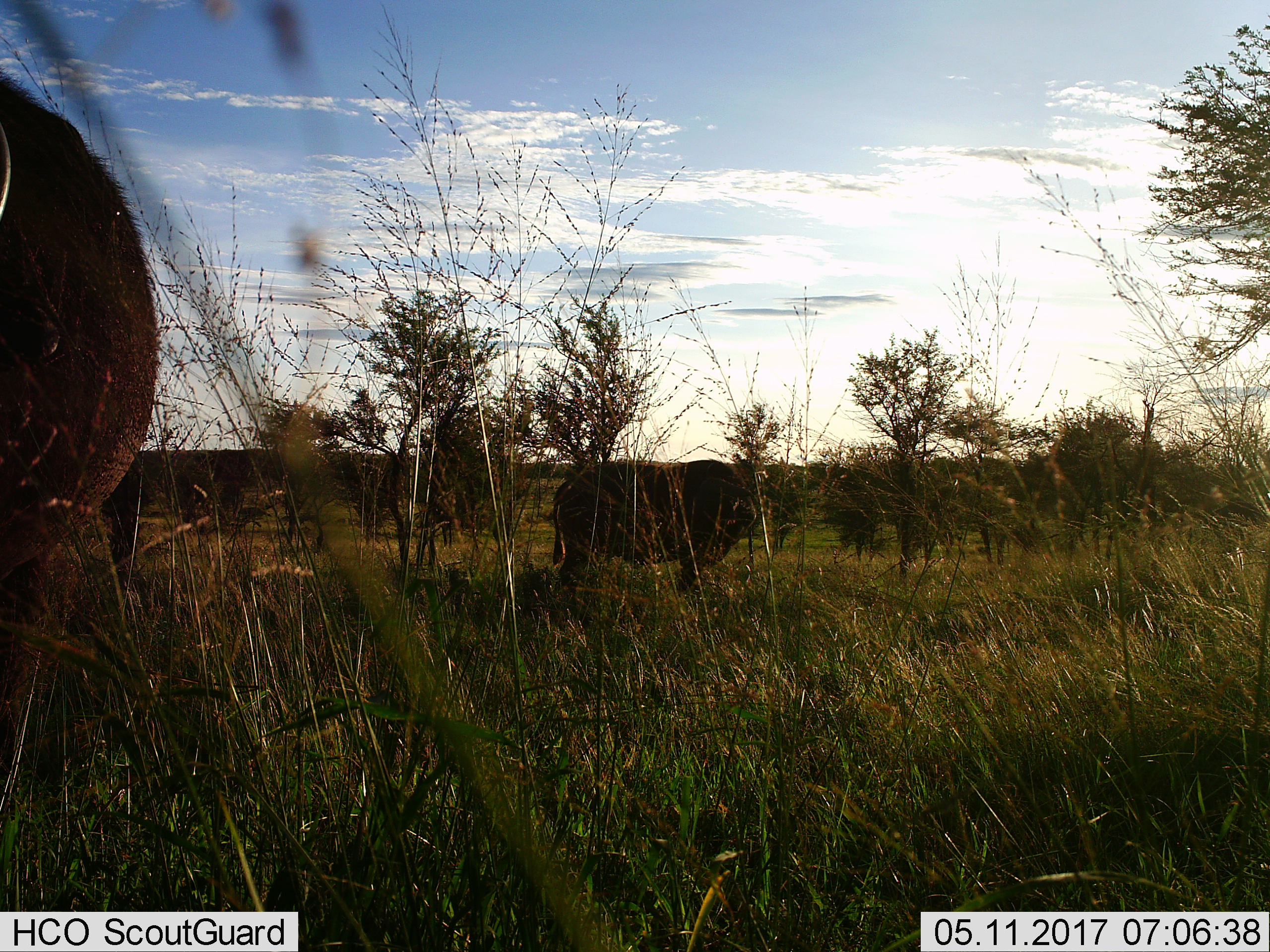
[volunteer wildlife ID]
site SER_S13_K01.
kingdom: Animalia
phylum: Chordata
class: Mammalia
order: Artiodactyla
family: Bovidae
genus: Syncerus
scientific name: Syncerus caffer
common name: african buffalo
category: buffalo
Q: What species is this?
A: Buffalo (african buffalo) (Syncerus caffer).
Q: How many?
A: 2.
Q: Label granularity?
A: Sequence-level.